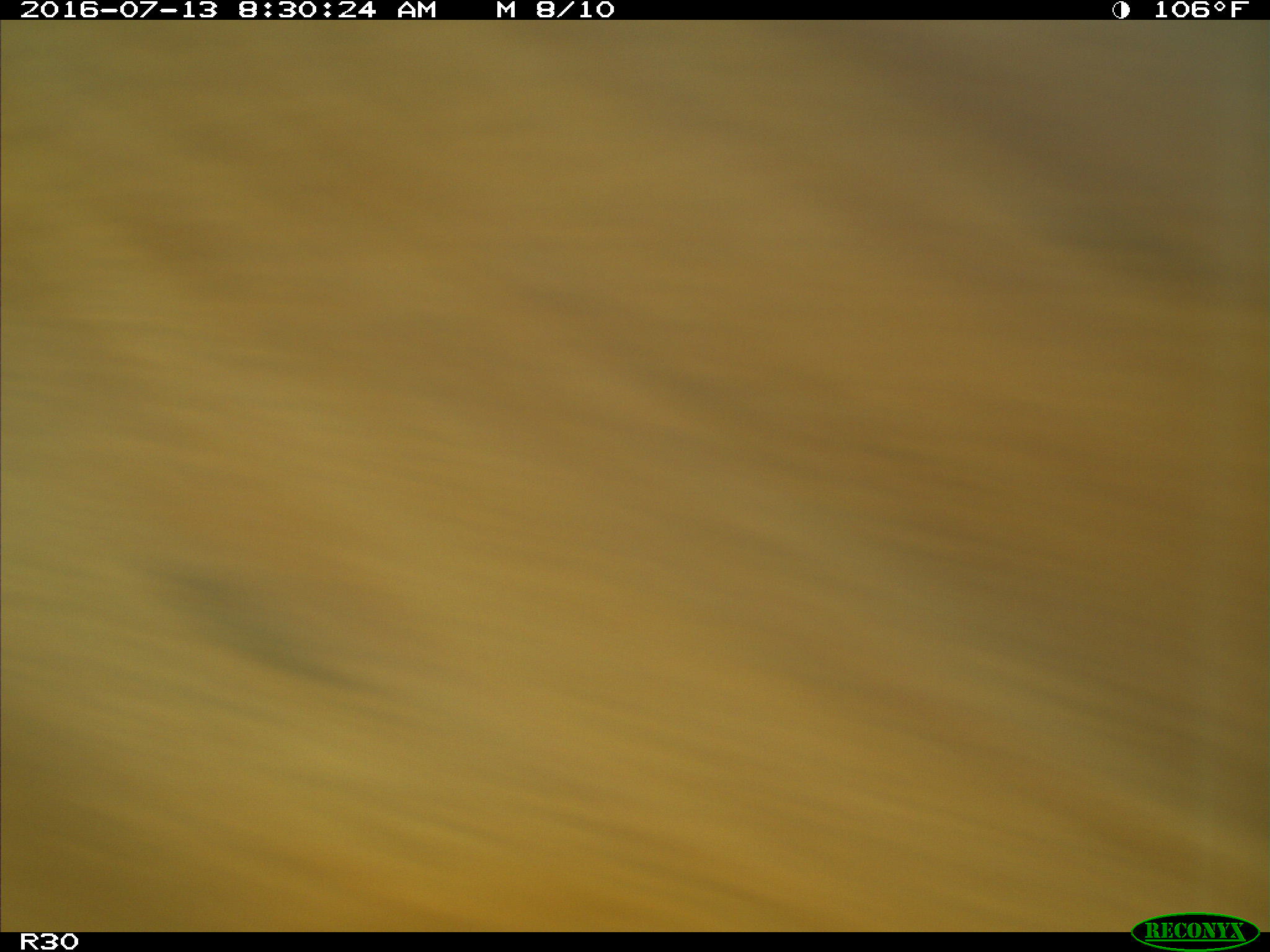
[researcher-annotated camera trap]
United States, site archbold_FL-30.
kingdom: Animalia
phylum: Chordata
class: Mammalia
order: Artiodactyla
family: Bovidae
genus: Bos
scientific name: Bos taurus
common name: domestic cow